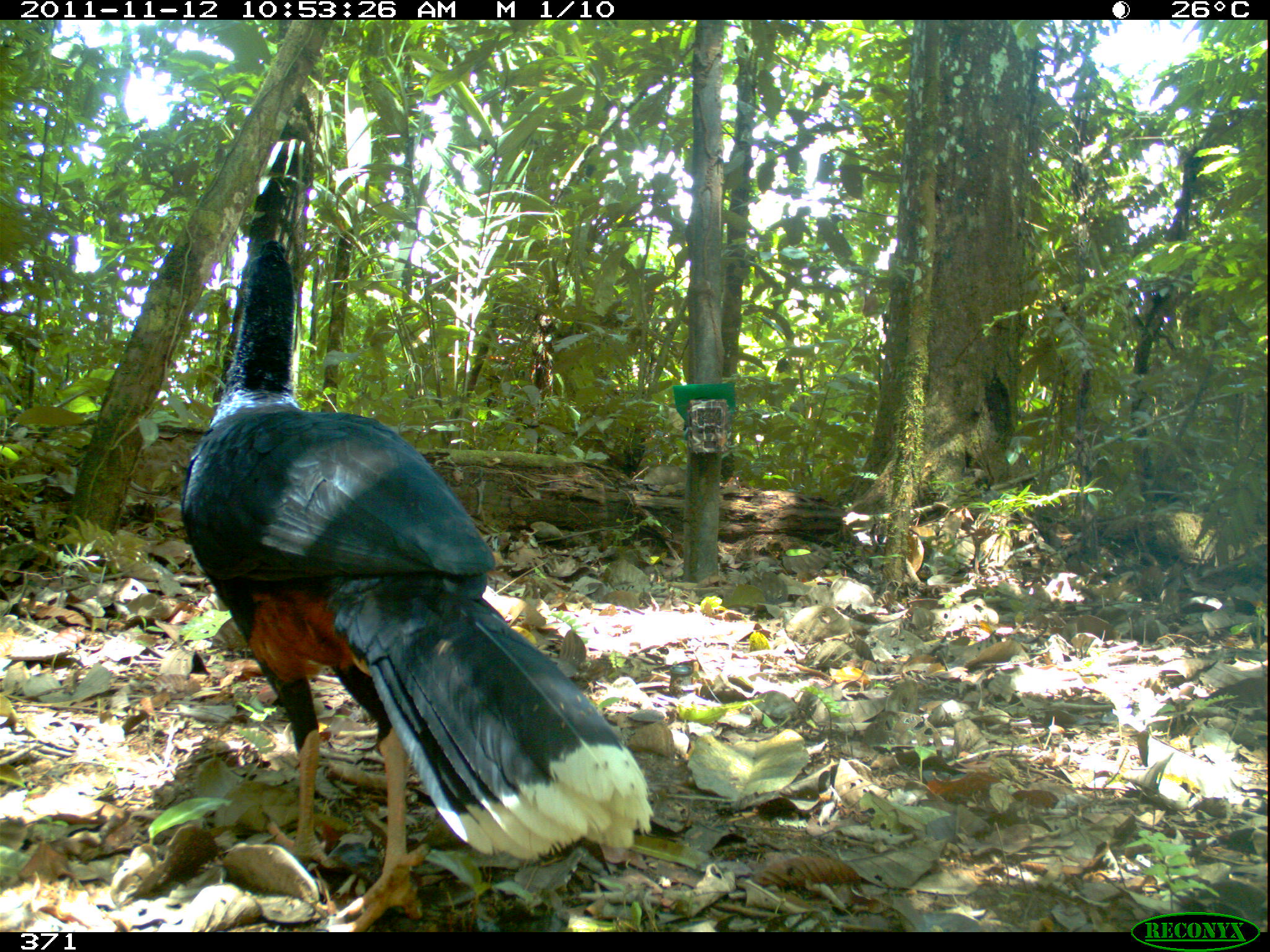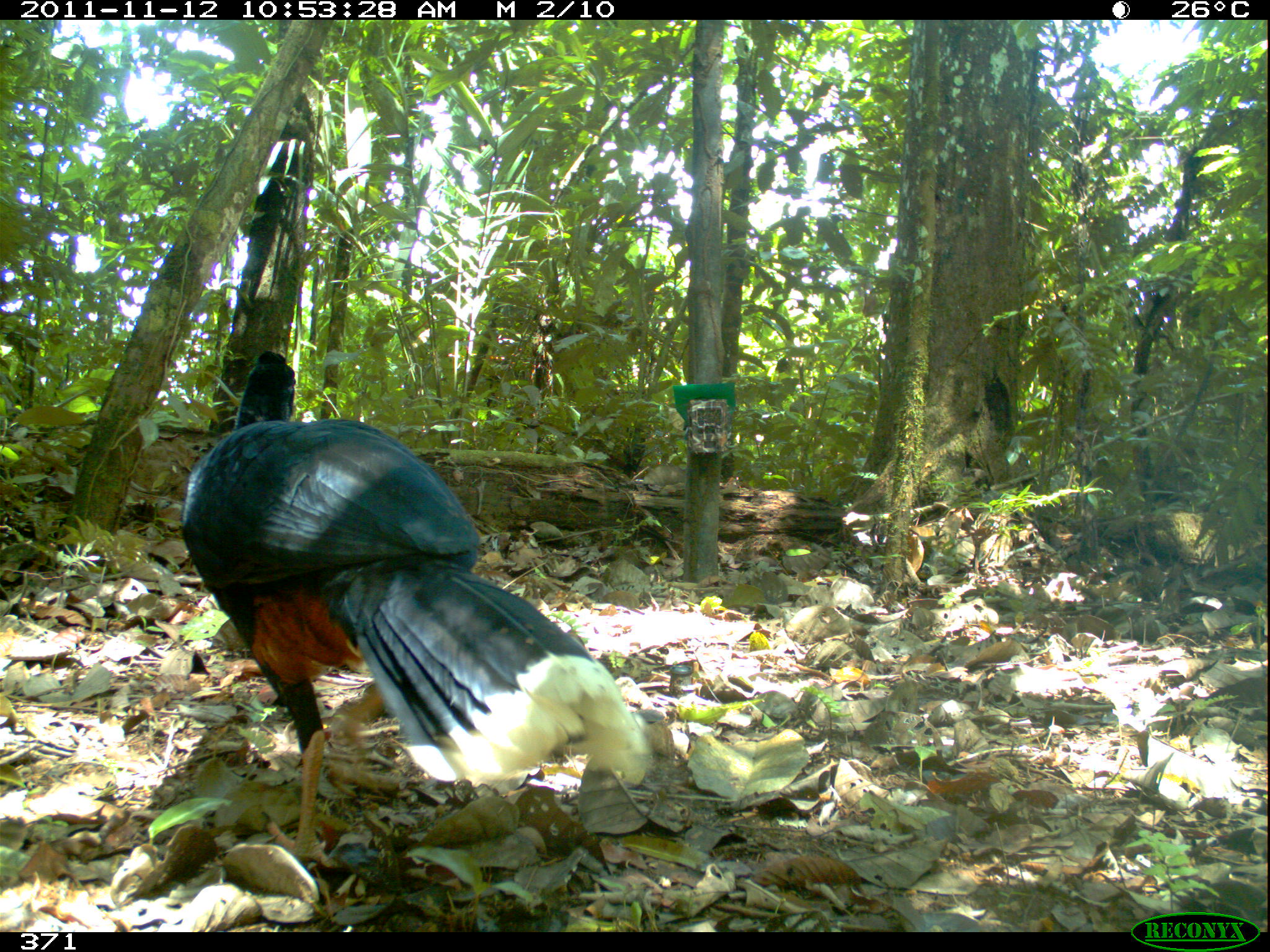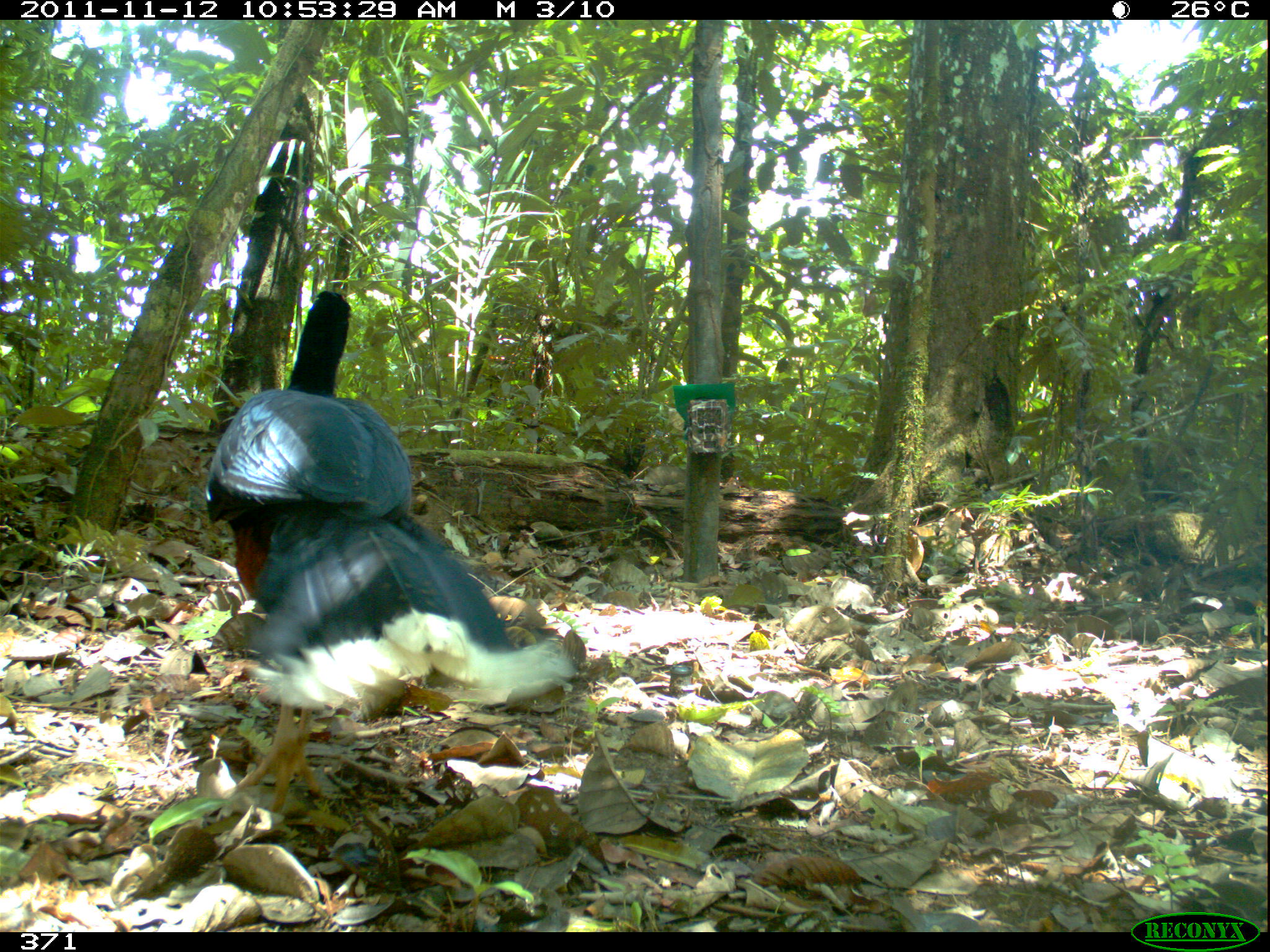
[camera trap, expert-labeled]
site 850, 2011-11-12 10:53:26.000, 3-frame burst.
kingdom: Animalia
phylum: Chordata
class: Aves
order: Galliformes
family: Cracidae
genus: Mitu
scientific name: Mitu tuberosum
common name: razor-billed curassow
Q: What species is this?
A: Mitu tuberosum (razor-billed curassow).